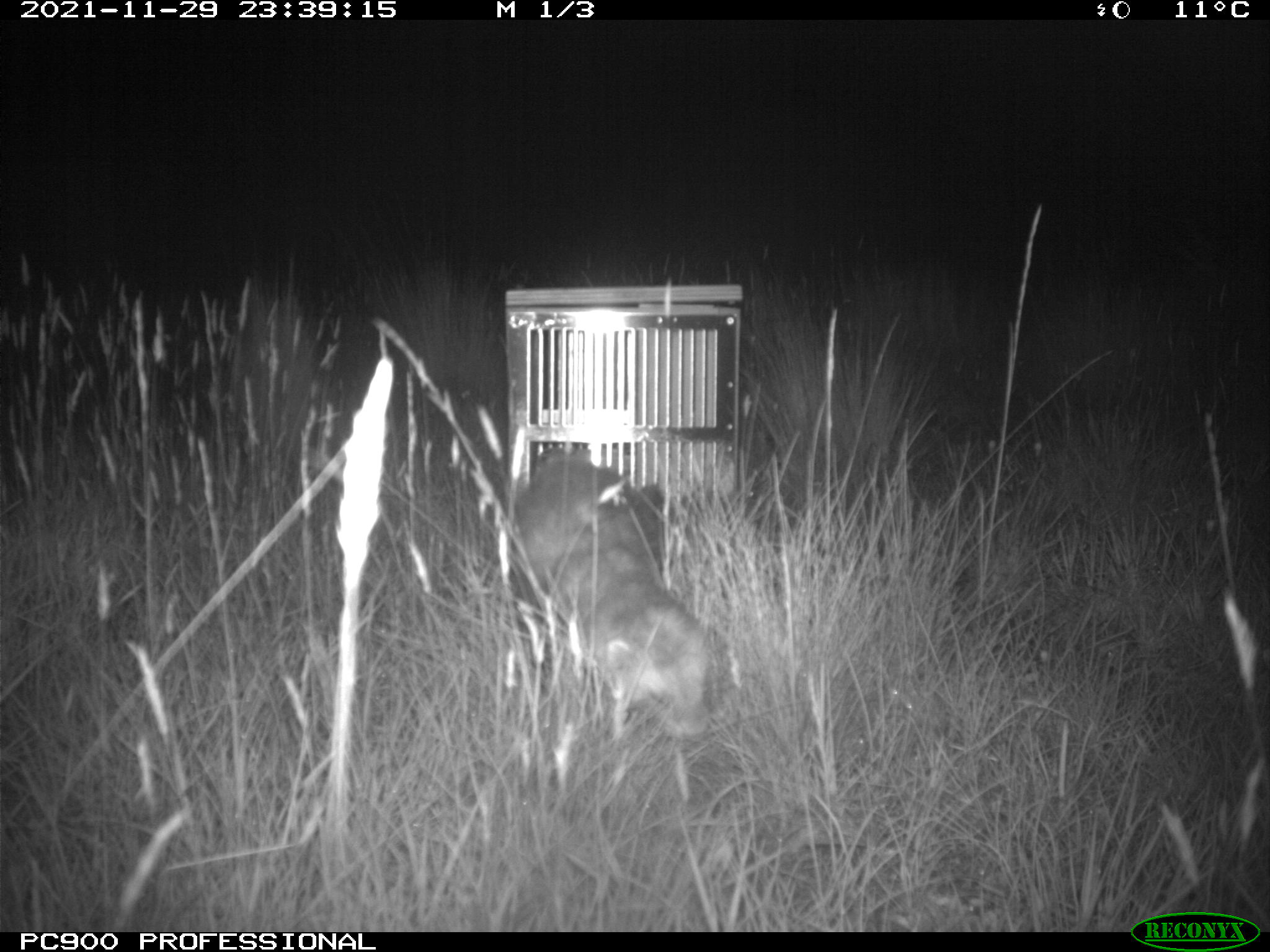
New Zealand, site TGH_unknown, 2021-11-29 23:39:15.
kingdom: Animalia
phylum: Chordata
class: Mammalia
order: Carnivora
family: Mustelidae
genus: Mustela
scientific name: Mustela furo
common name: ferret